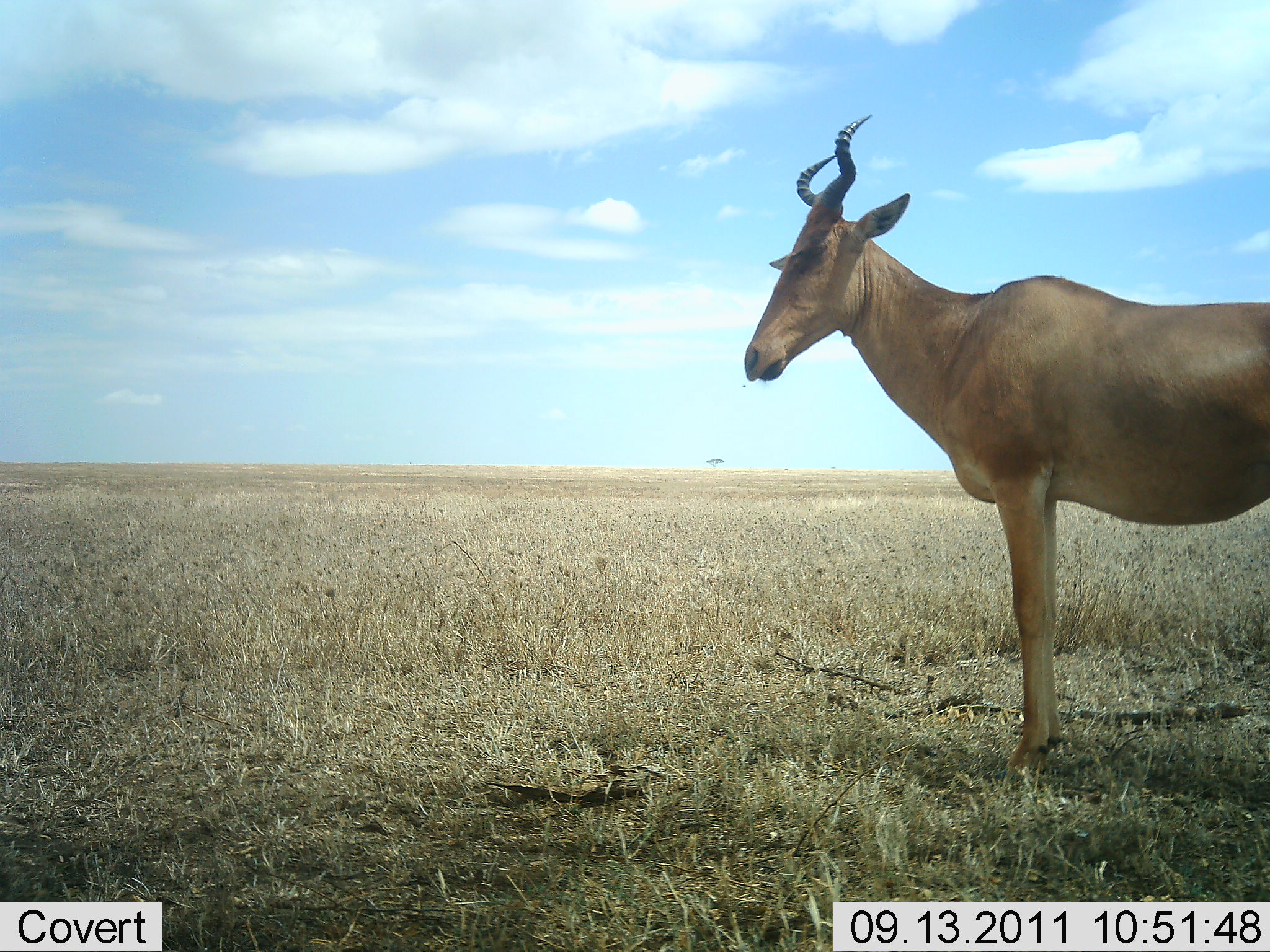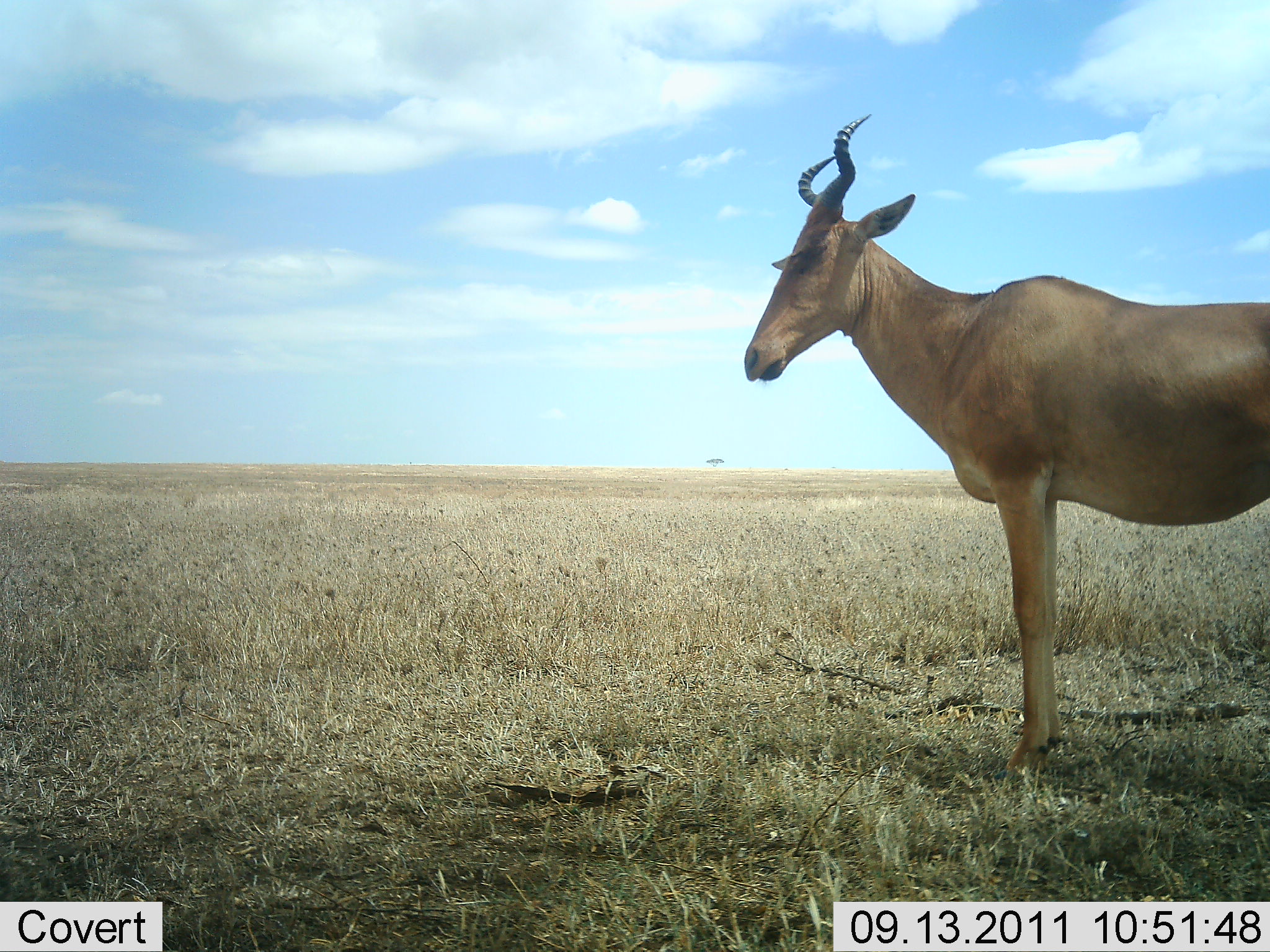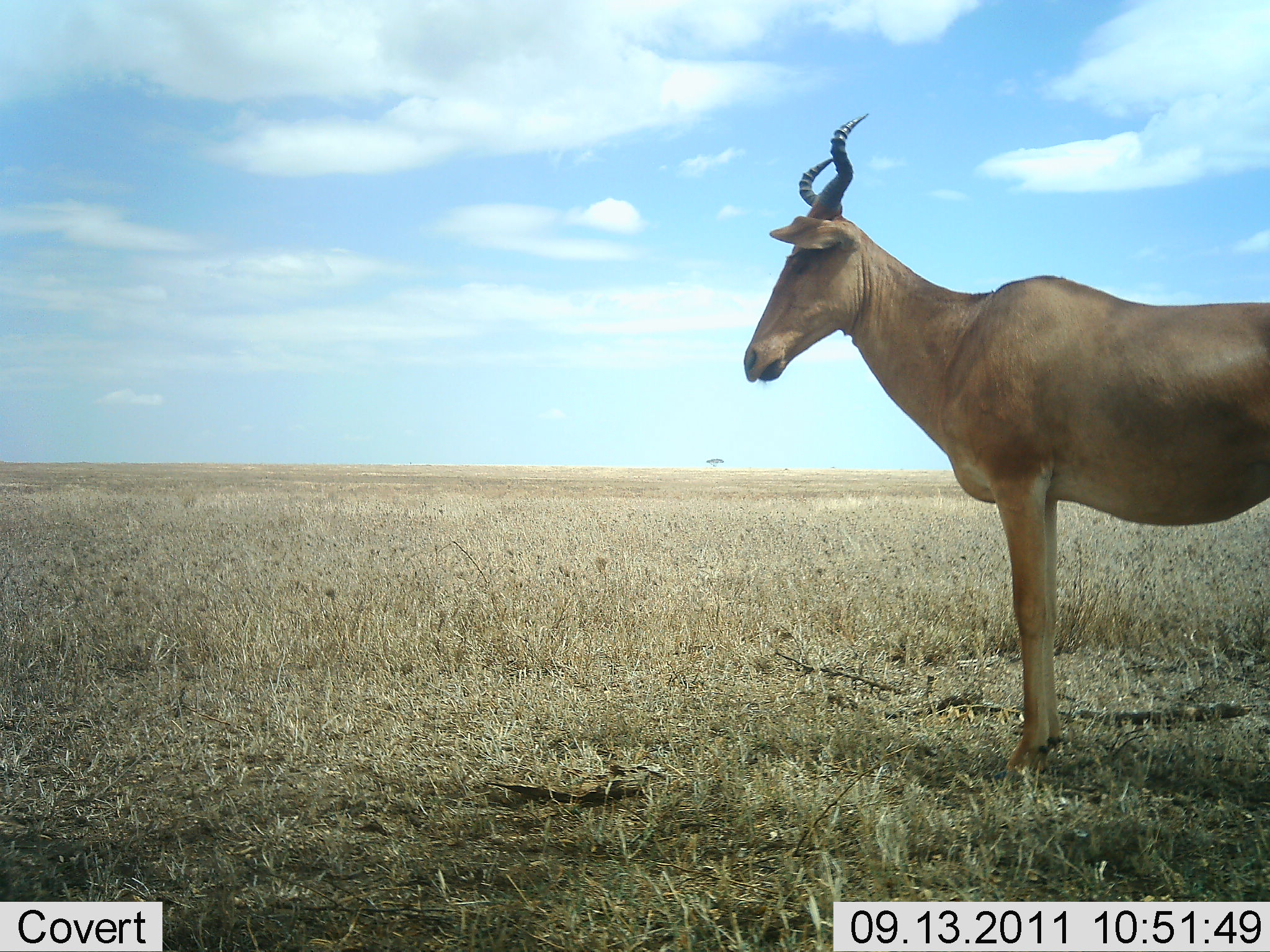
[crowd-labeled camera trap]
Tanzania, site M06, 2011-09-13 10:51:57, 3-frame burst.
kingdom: Animalia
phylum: Chordata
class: Mammalia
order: Artiodactyla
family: Bovidae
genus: Alcelaphus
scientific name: Alcelaphus buselaphus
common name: hartebeest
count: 1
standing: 100%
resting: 0%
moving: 0%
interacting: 0%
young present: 0%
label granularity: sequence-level